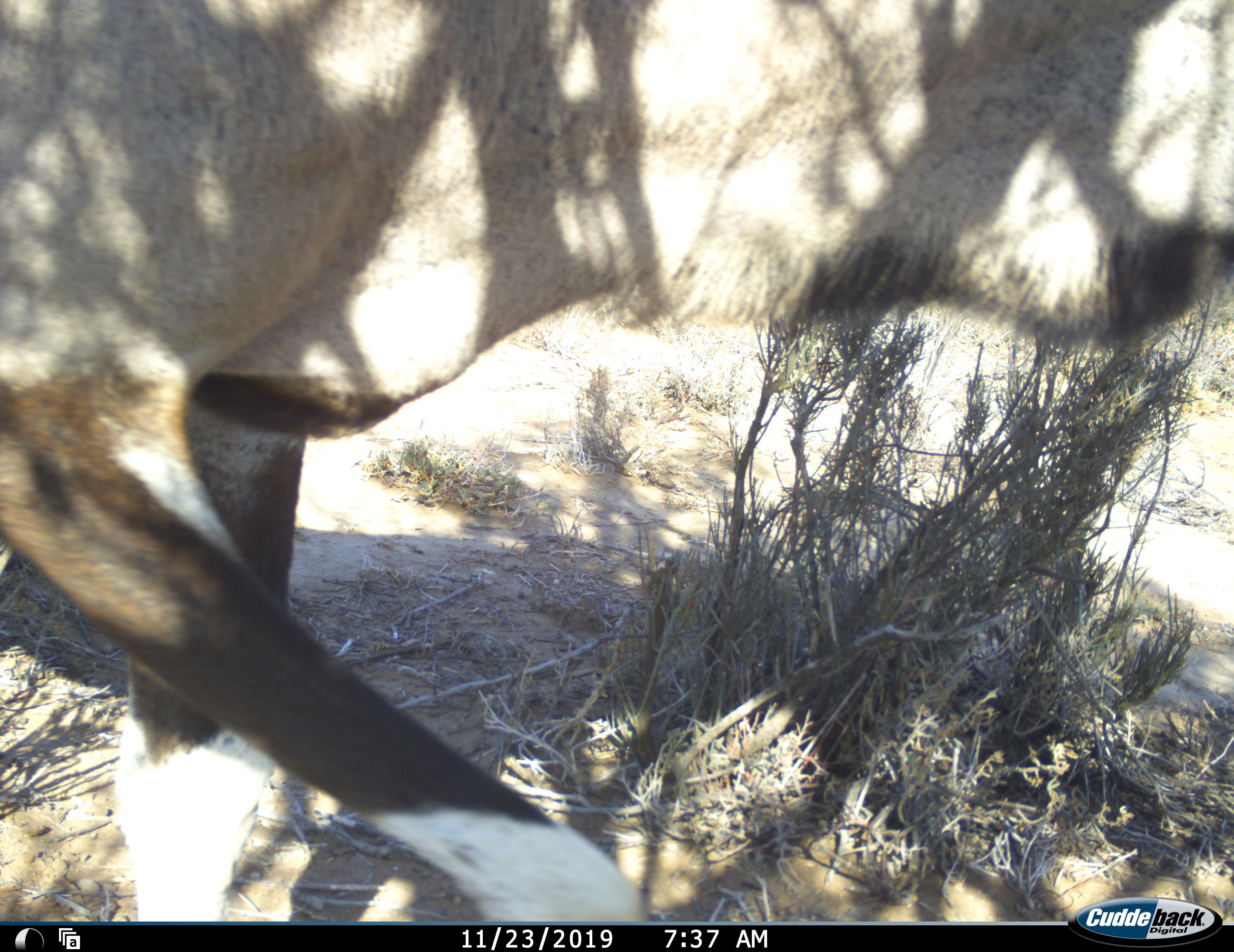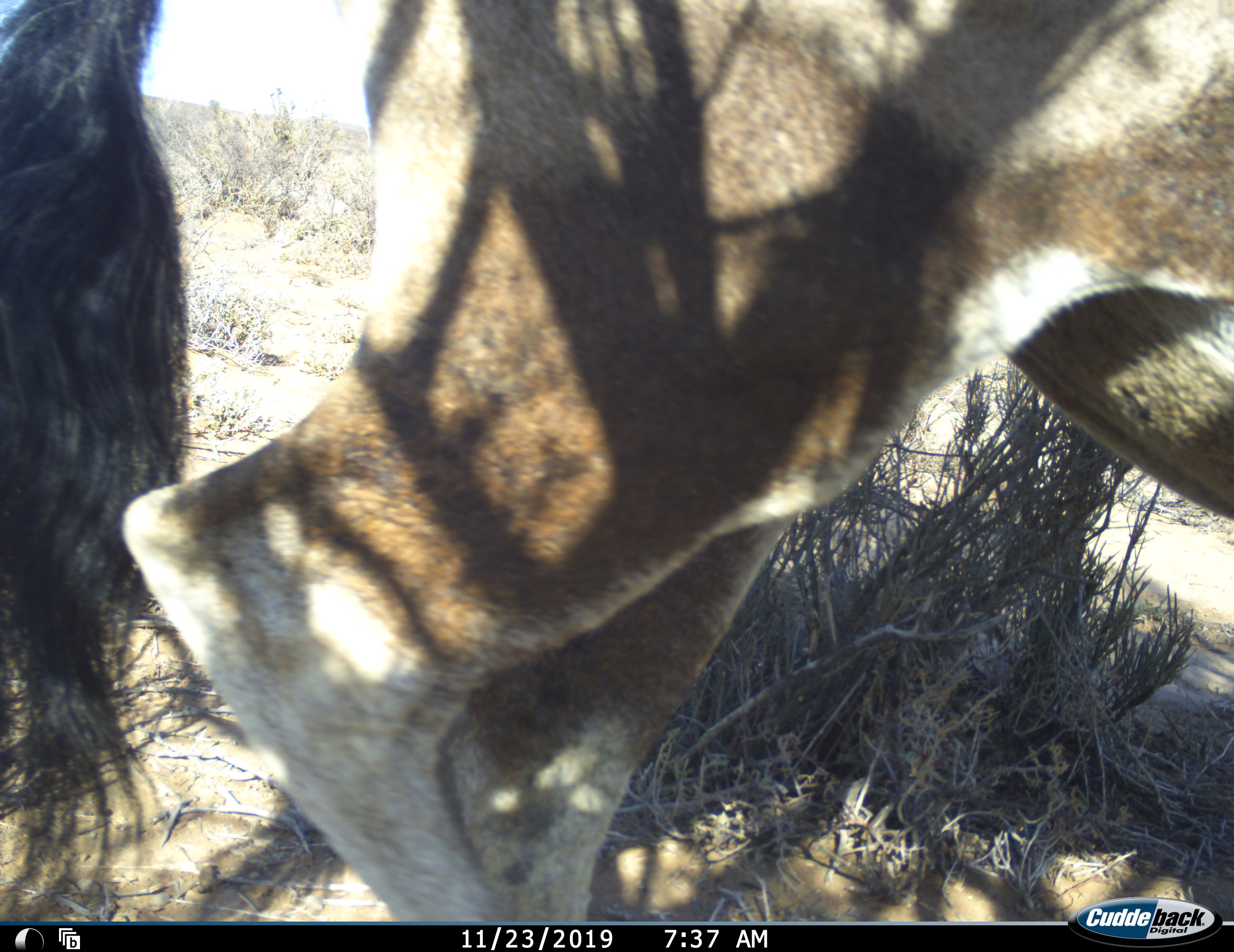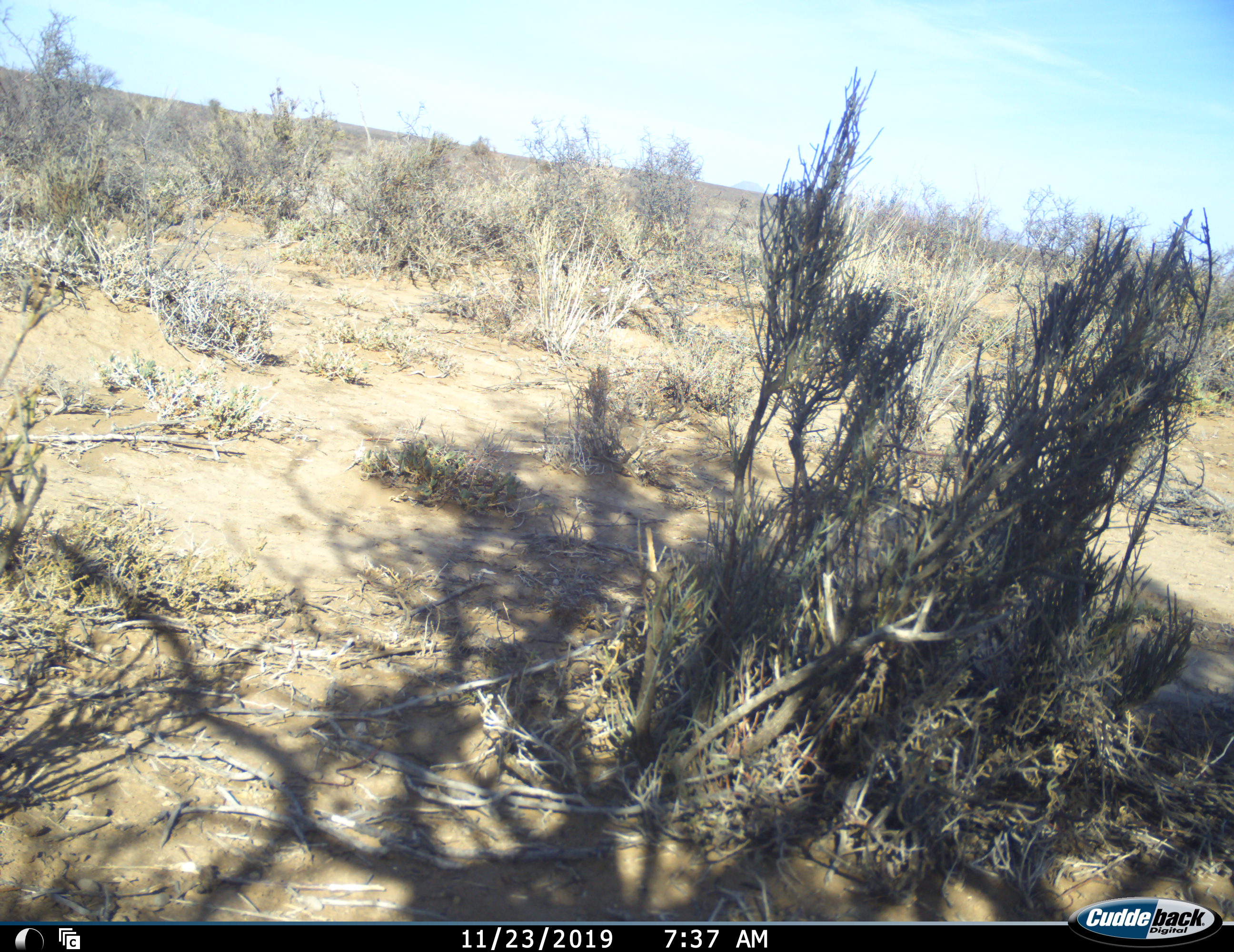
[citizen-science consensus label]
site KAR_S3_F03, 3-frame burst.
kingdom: Animalia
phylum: Chordata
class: Mammalia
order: Artiodactyla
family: Bovidae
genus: Oryx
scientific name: Oryx gazella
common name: gemsbok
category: oryx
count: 1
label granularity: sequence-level